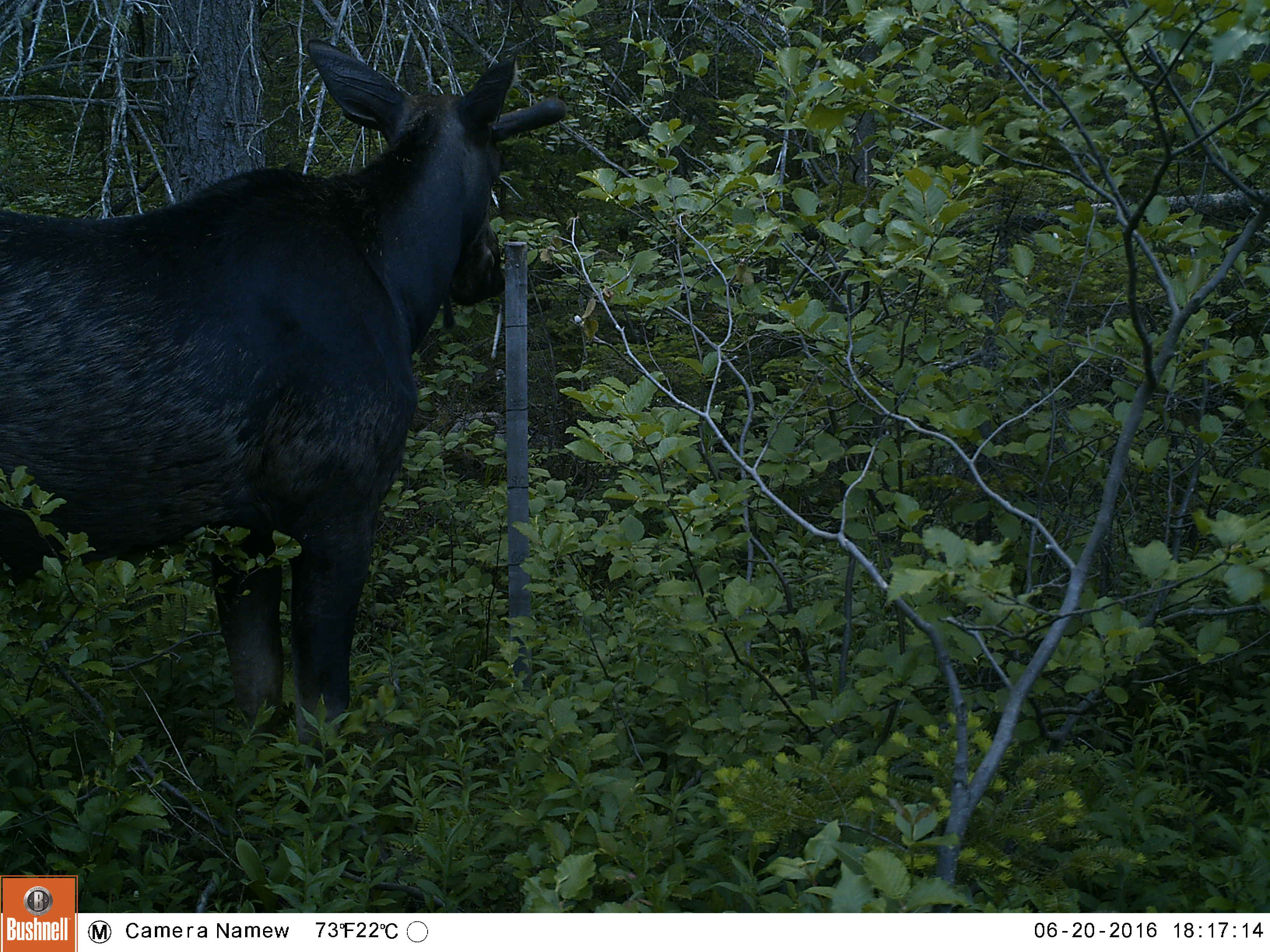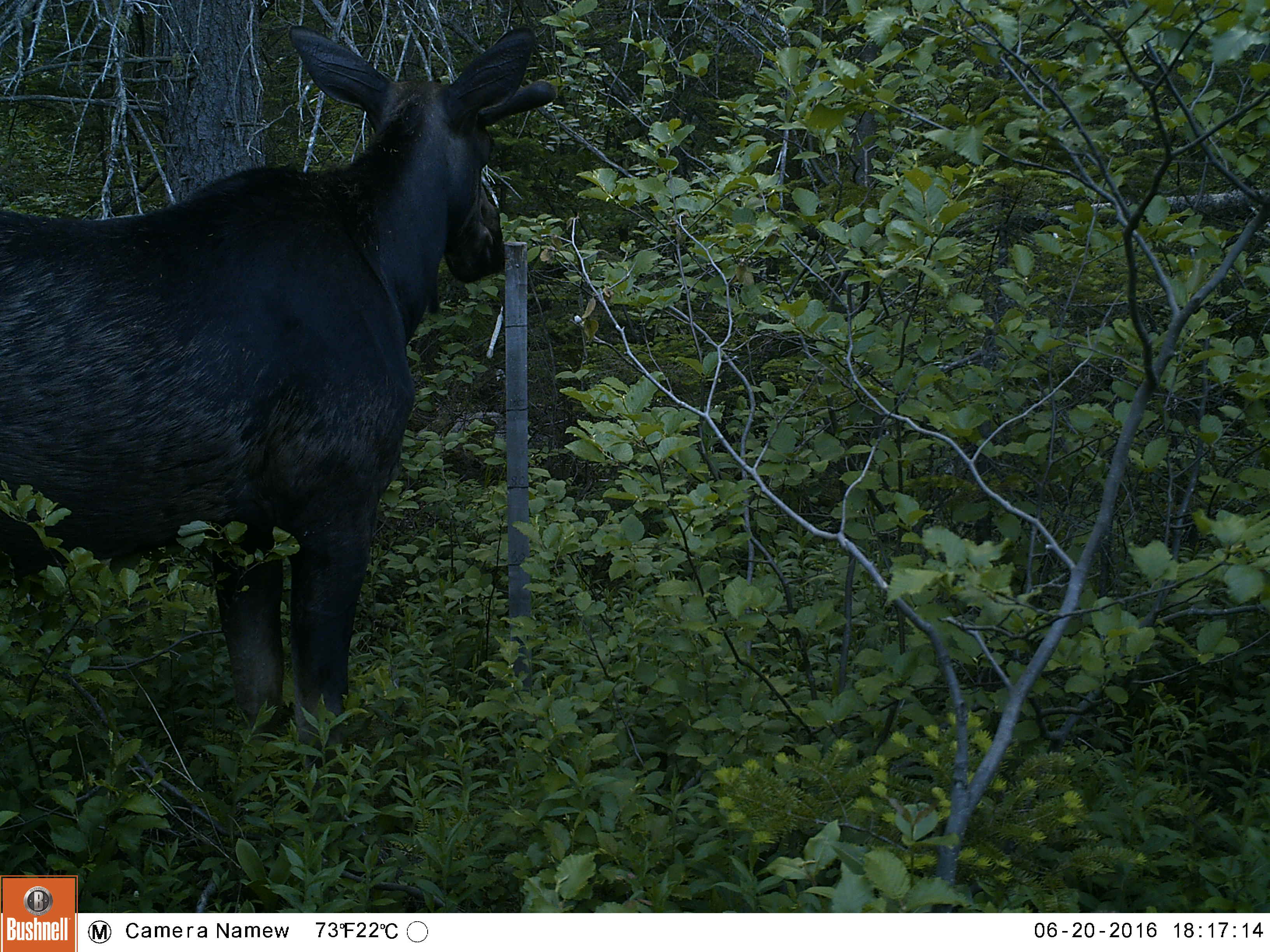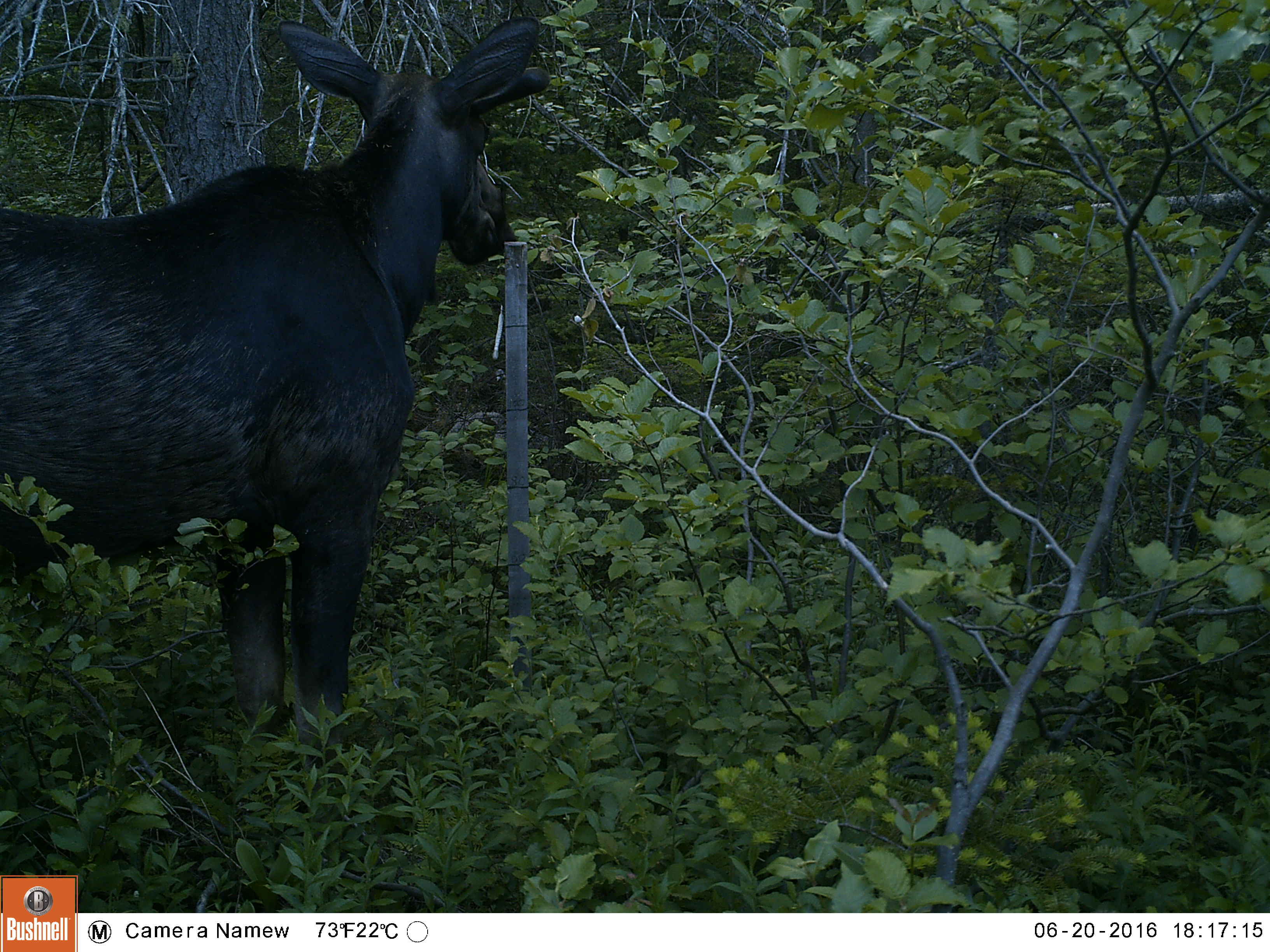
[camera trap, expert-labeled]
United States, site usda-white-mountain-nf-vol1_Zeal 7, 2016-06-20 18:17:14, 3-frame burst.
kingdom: Animalia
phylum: Chordata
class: Mammalia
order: Artiodactyla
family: Cervidae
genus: Alces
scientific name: Alces alces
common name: moose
Moose (Alces alces).